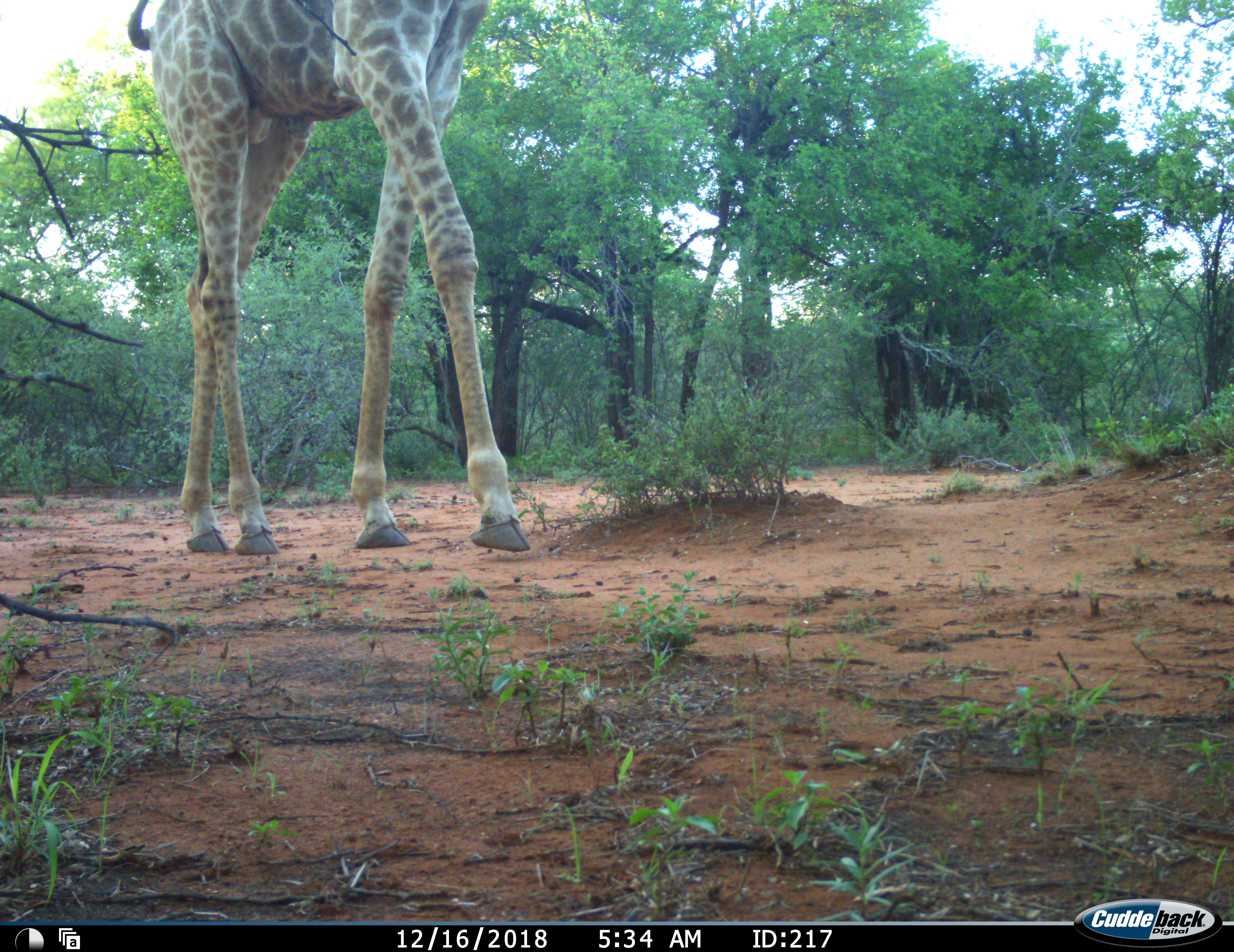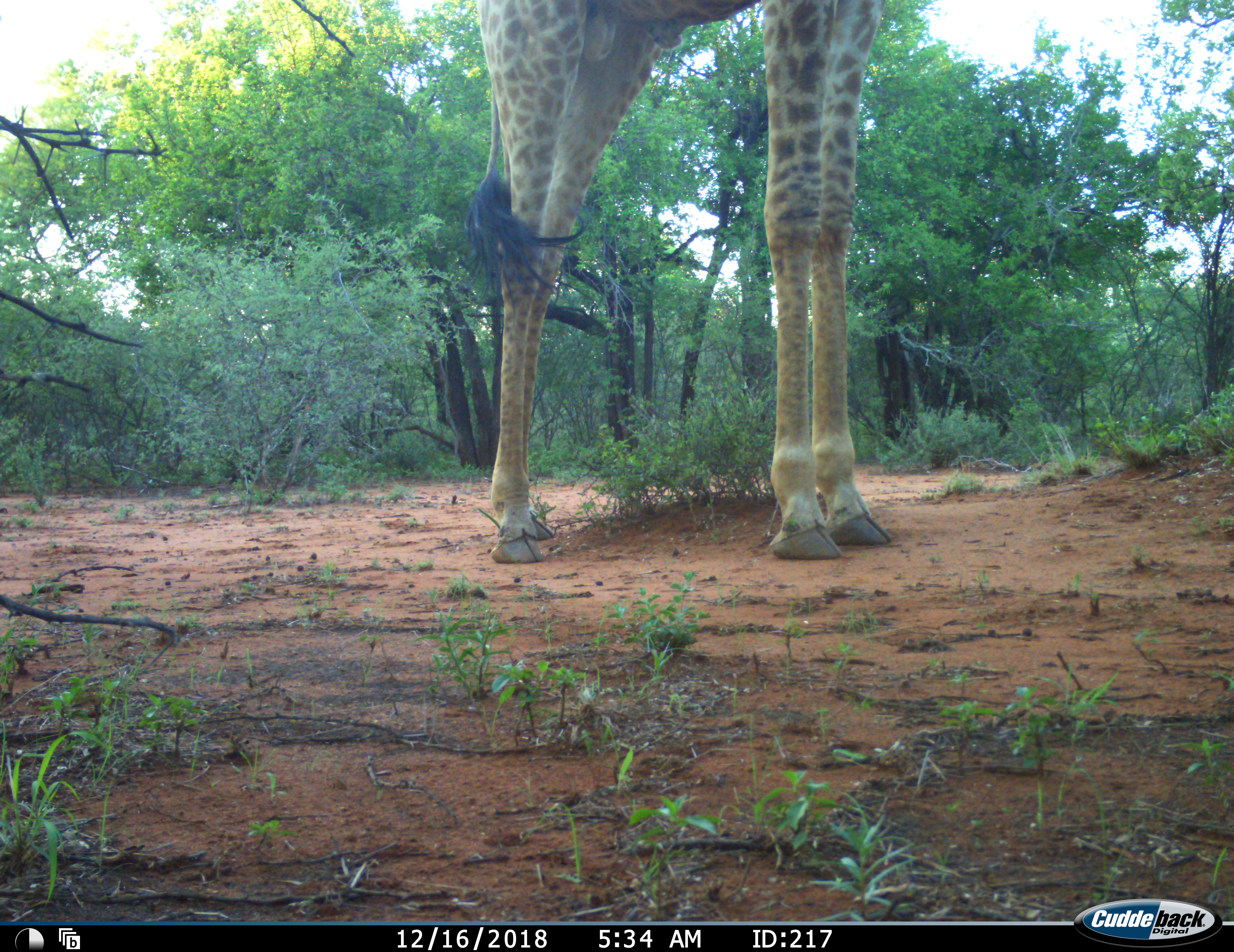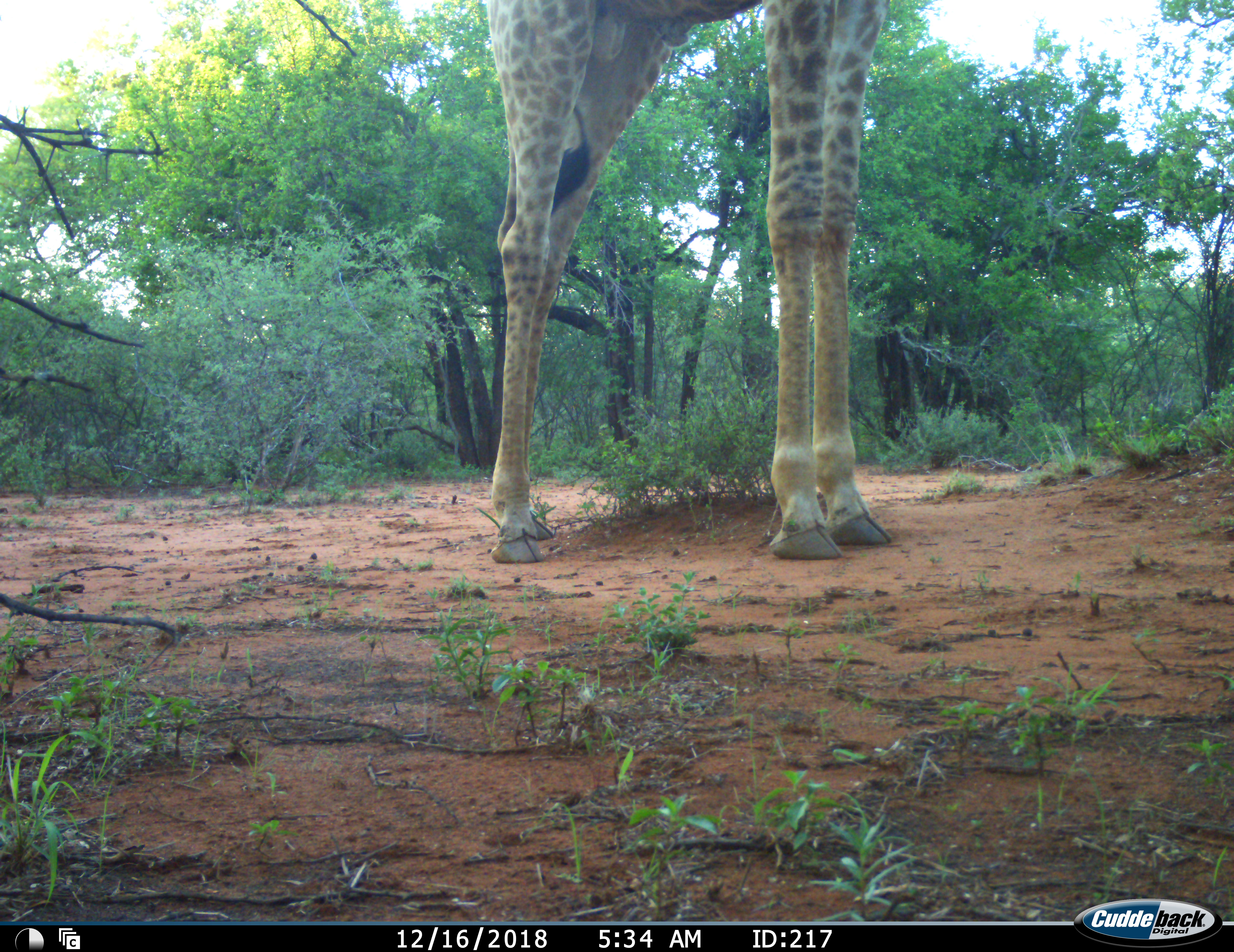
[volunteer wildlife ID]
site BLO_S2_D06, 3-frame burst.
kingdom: Animalia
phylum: Chordata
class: Mammalia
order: Artiodactyla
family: Giraffidae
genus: Giraffa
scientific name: Giraffa camelopardalis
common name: giraffe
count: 1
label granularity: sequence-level